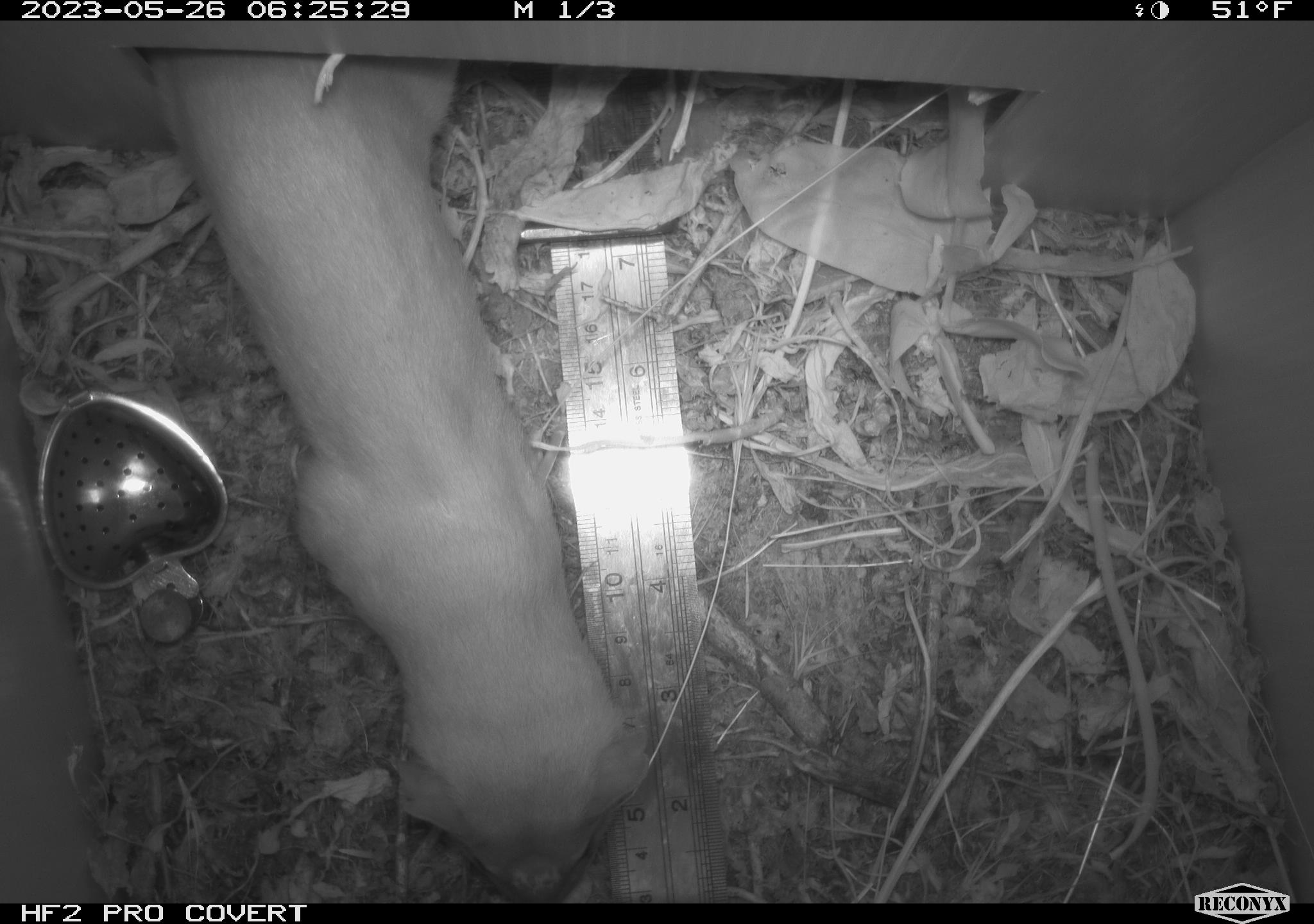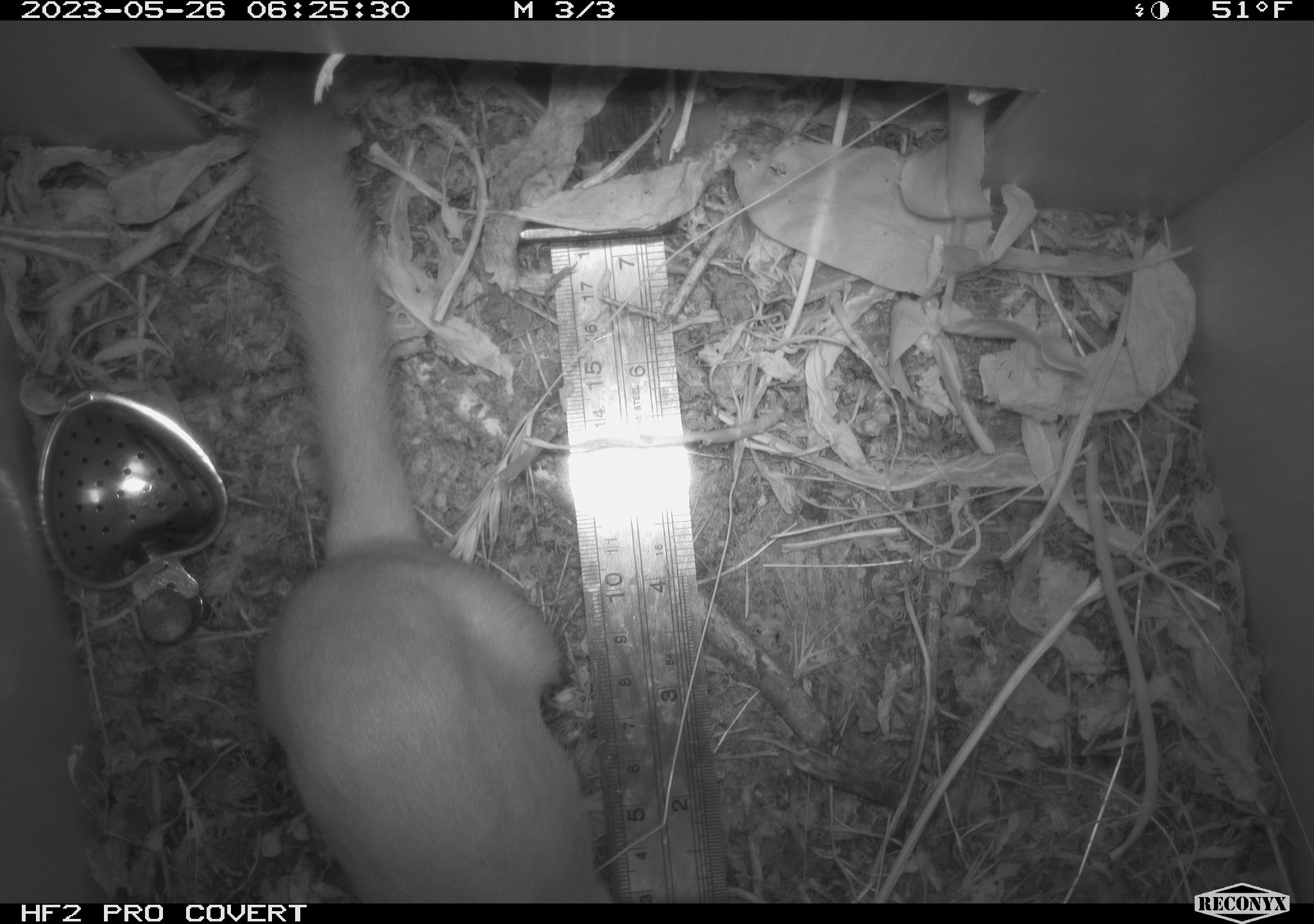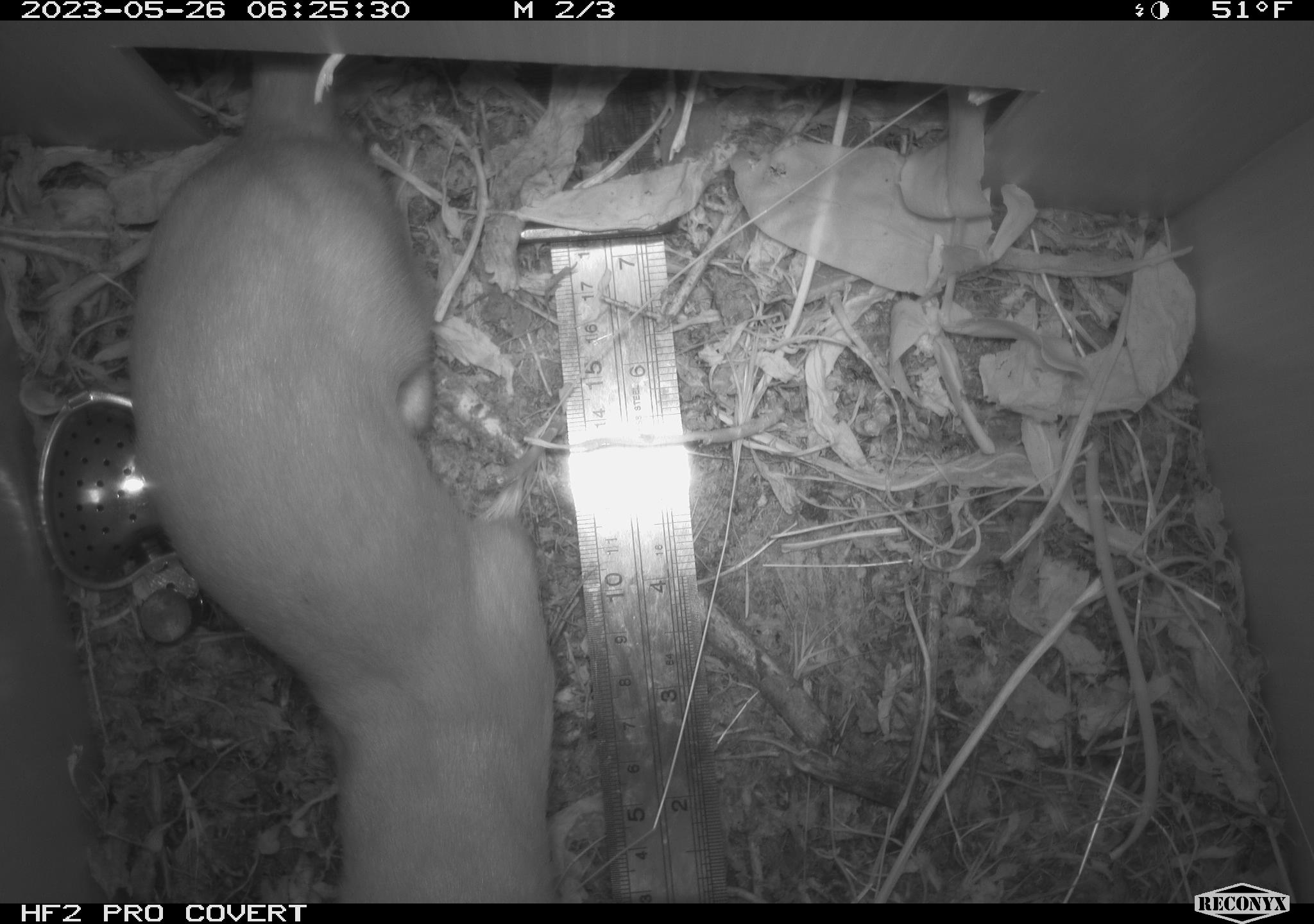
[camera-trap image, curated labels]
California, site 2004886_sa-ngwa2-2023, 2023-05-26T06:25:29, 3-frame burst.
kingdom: Animalia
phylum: Chordata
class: Mammalia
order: Carnivora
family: Mustelidae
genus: Neogale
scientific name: Neogale frenata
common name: long-tailed weasel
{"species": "long-tailed weasel (Neogale frenata)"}